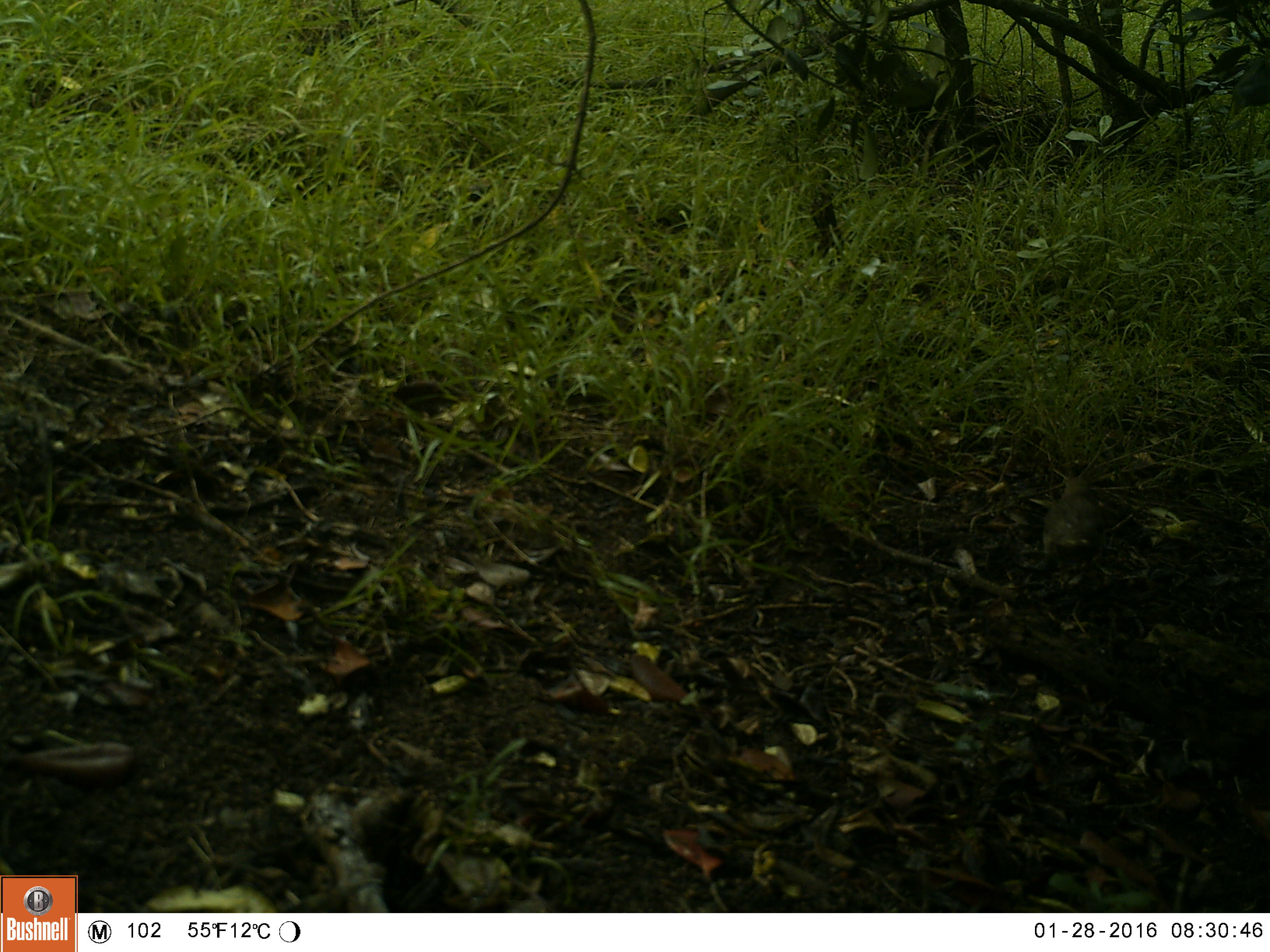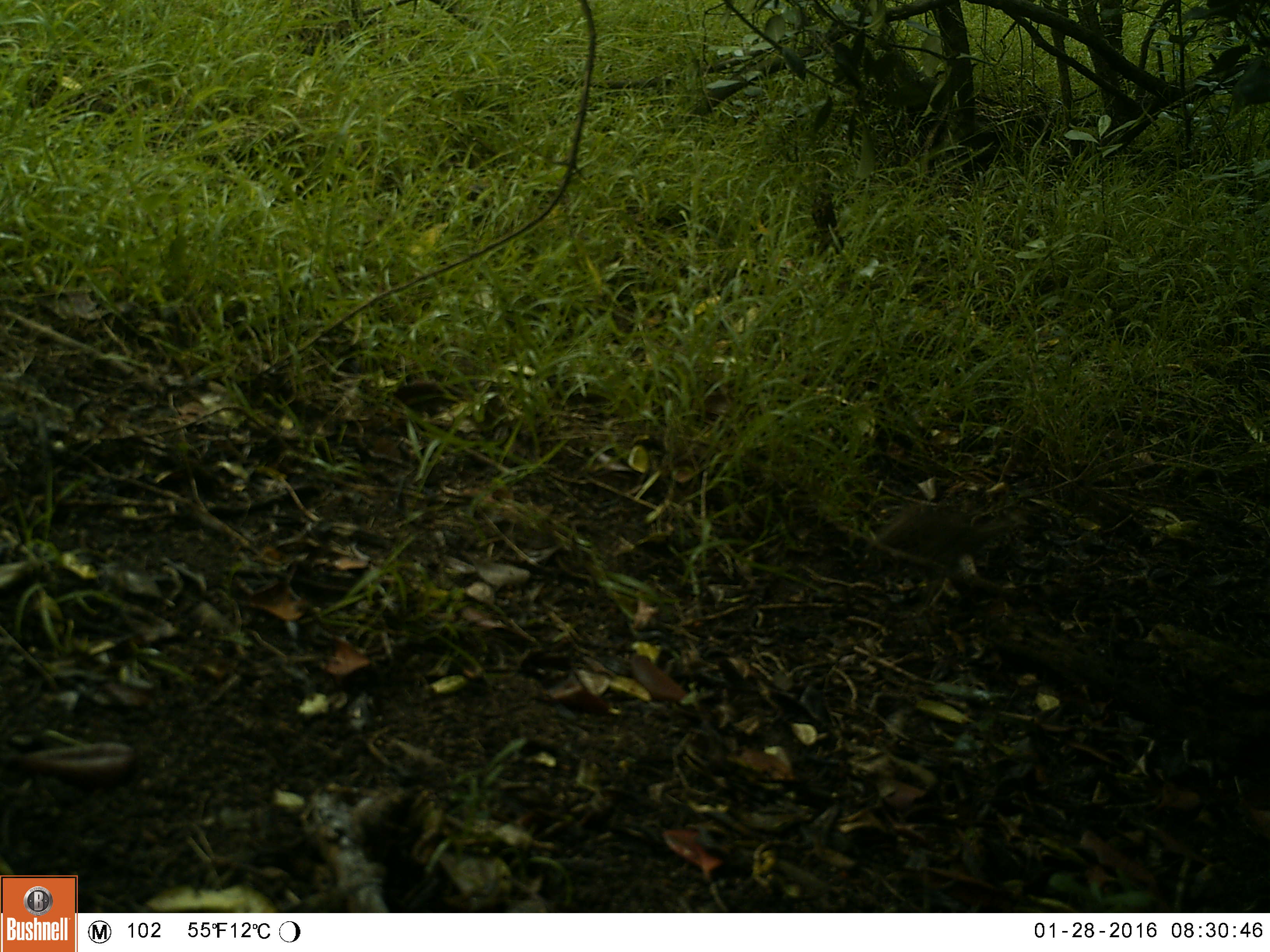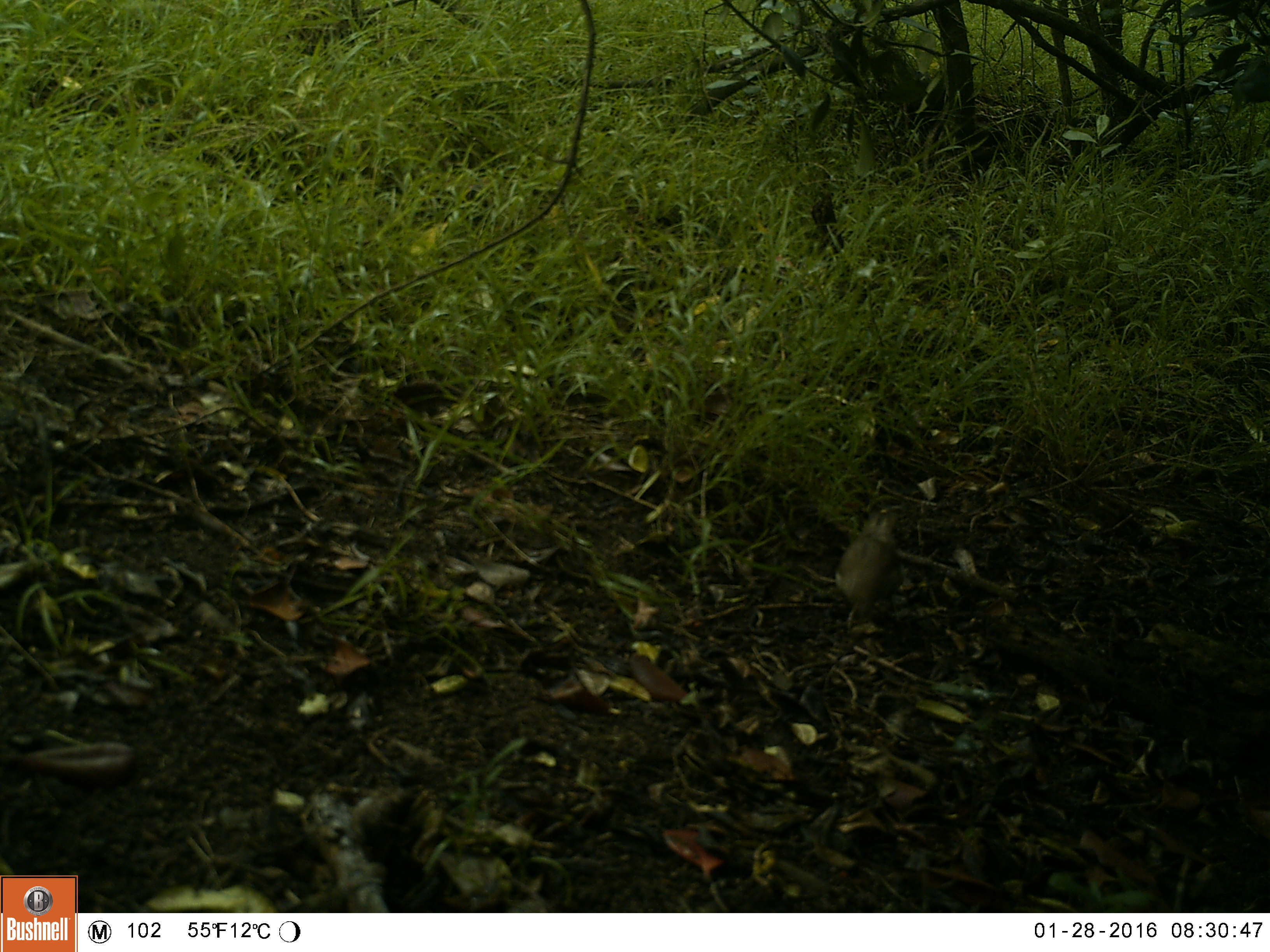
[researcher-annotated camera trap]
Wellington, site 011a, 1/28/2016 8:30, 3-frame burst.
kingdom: Animalia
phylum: Chordata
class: Aves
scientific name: Aves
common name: bird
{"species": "bird (Aves)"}